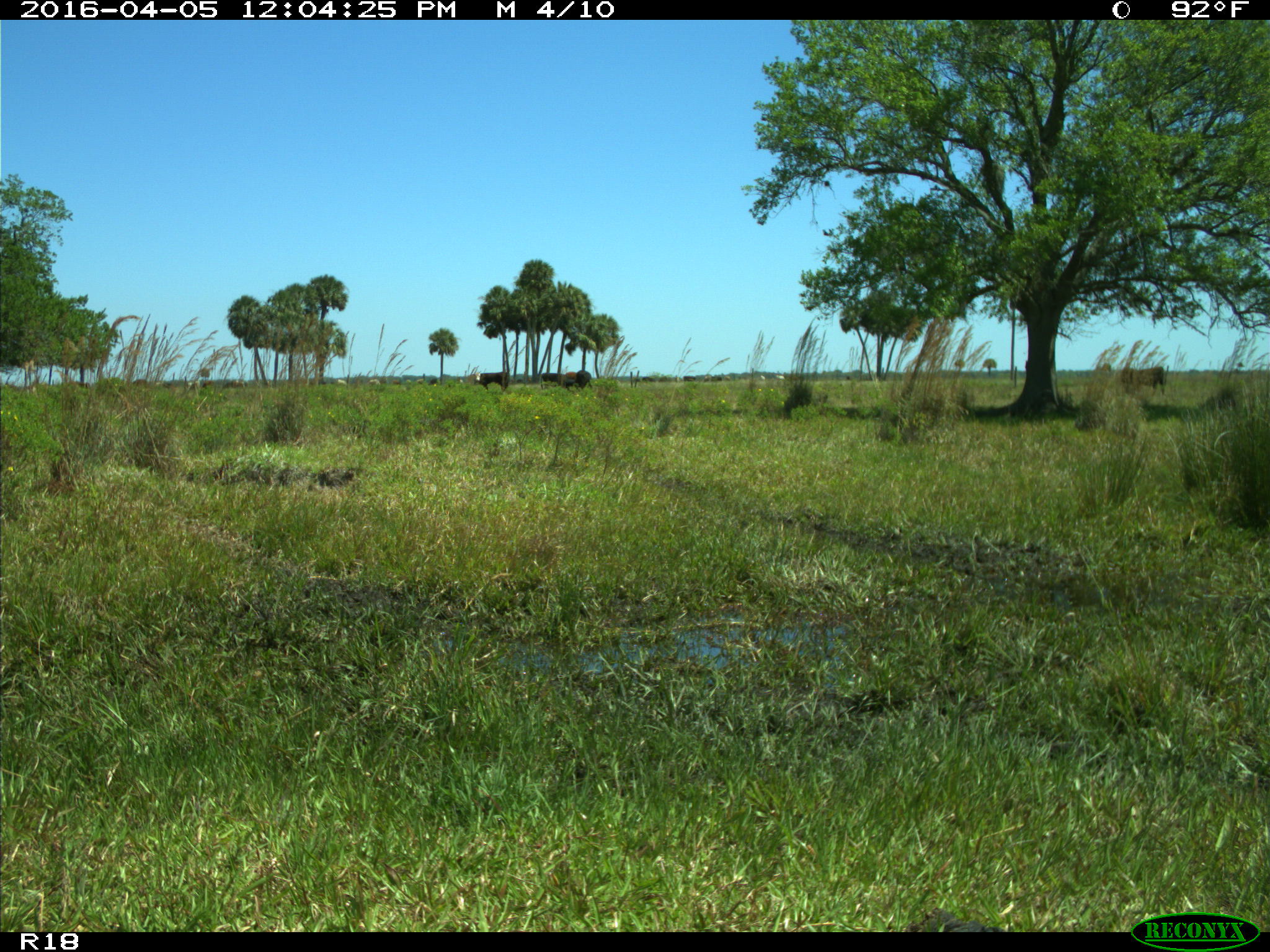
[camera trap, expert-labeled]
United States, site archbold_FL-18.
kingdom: Animalia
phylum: Chordata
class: Mammalia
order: Artiodactyla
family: Bovidae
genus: Bos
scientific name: Bos taurus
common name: domestic cow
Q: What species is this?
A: Bos taurus (domestic cow).